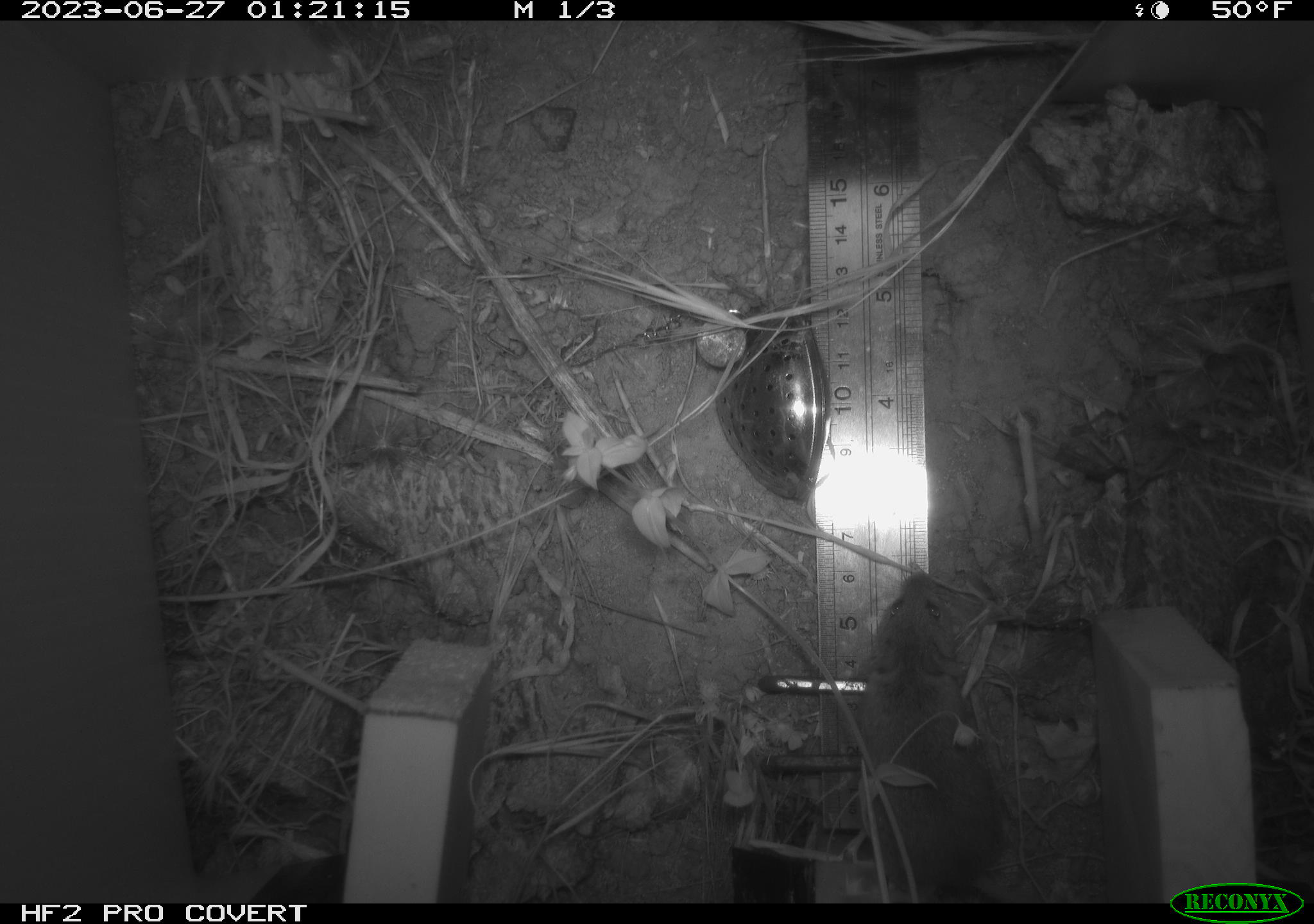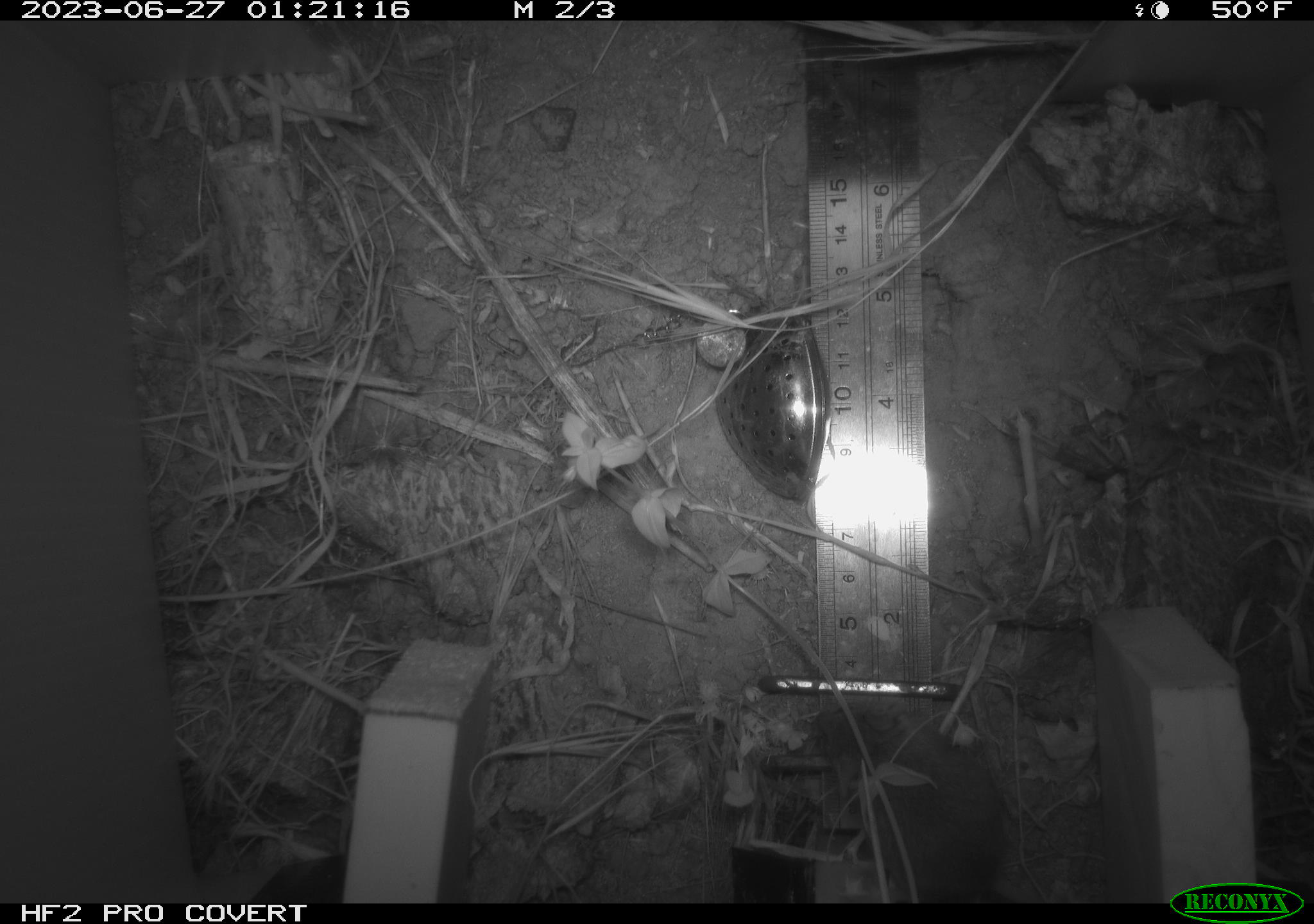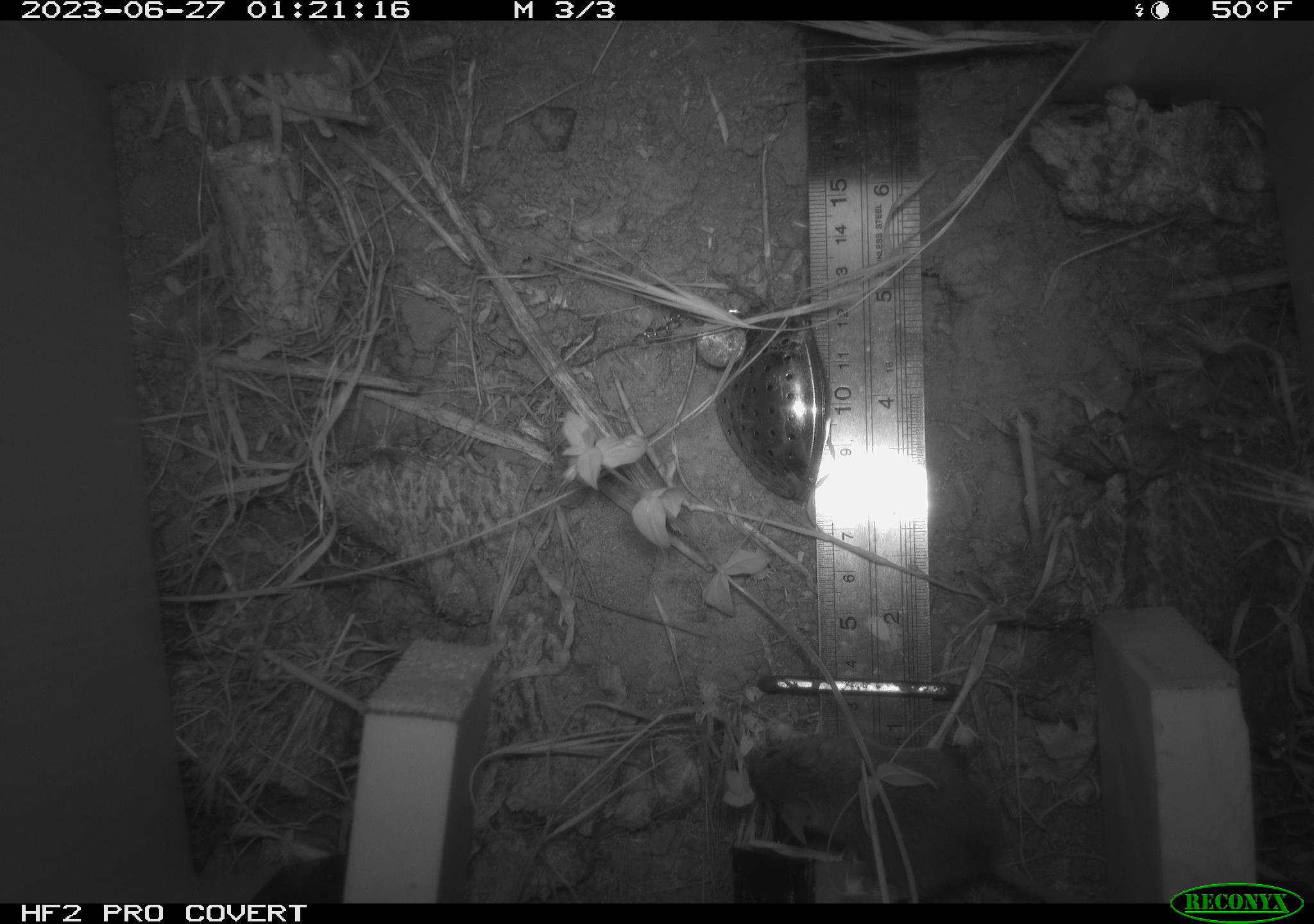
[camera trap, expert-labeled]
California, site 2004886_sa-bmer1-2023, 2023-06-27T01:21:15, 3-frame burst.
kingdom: Animalia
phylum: Chordata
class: Mammalia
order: Rodentia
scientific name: Rodentia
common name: mouse species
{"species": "mouse species (Rodentia)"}